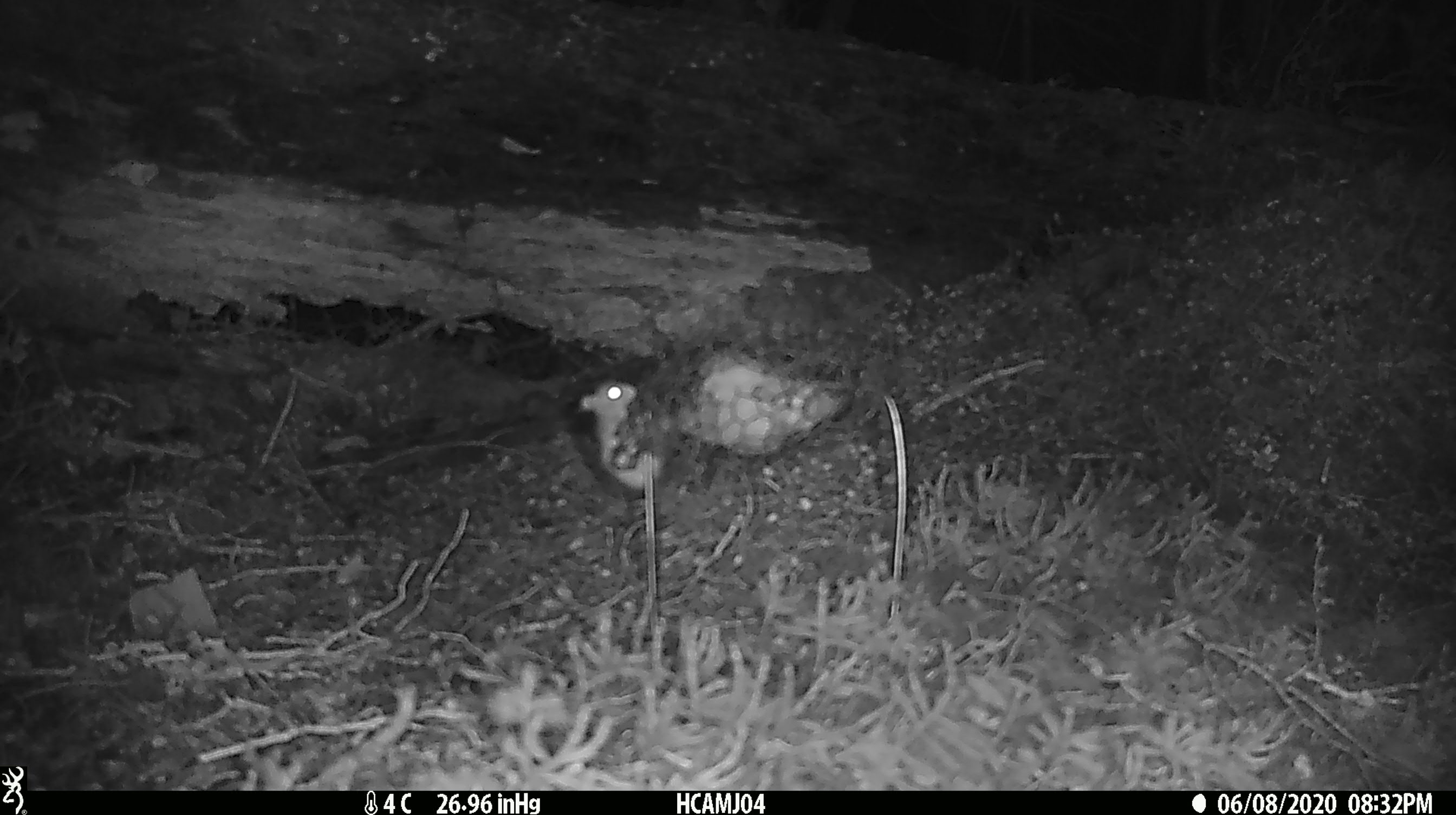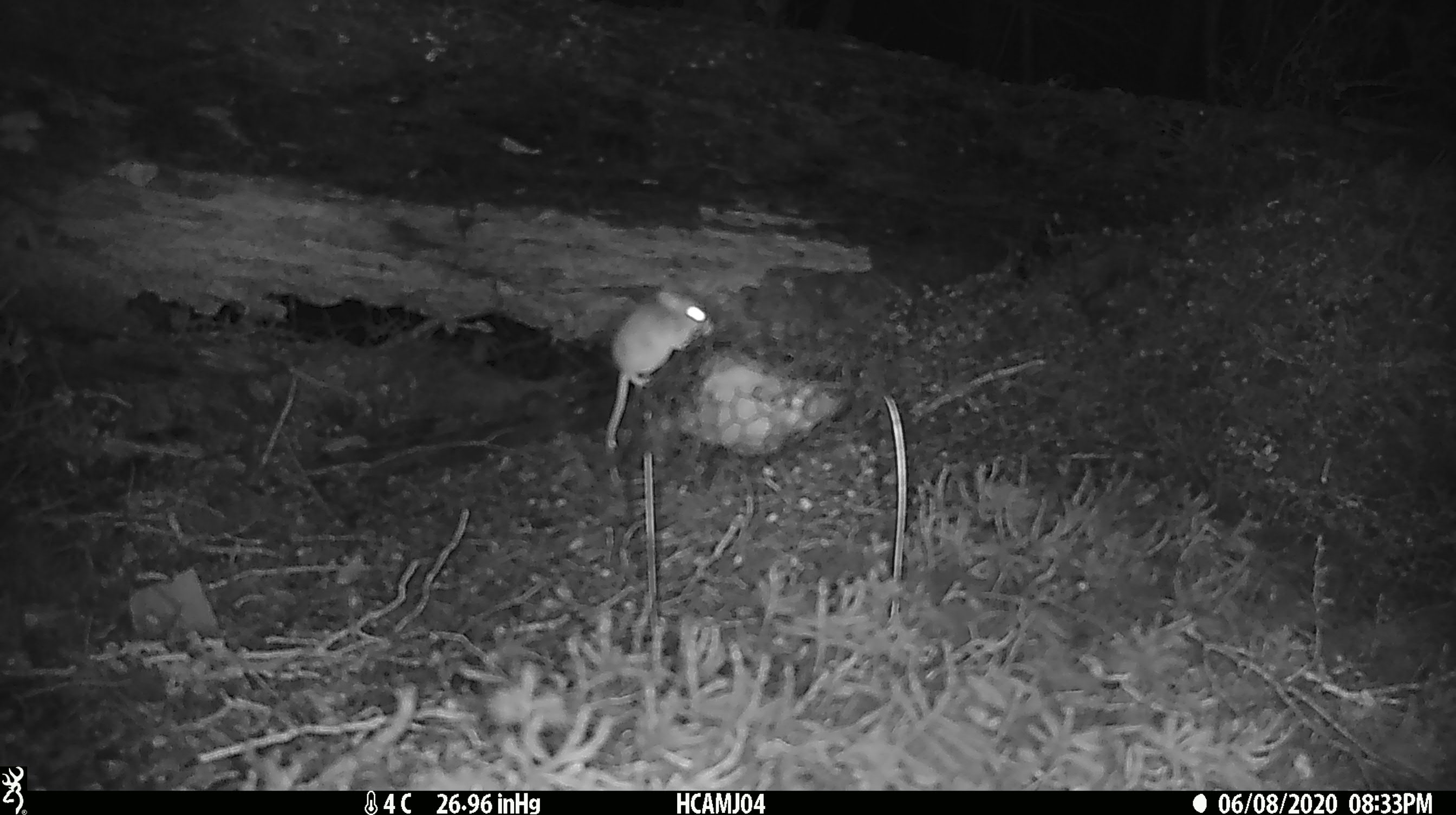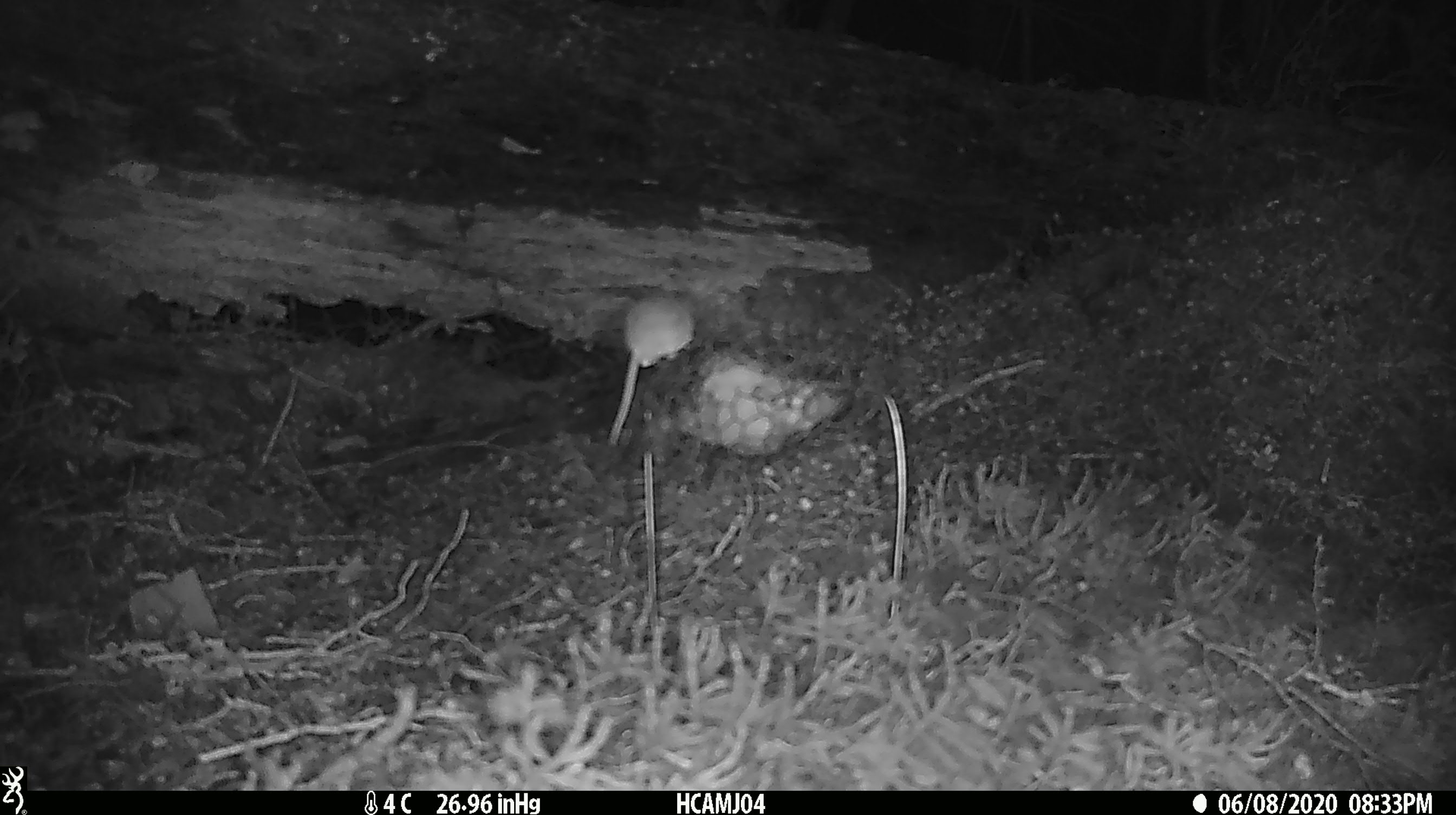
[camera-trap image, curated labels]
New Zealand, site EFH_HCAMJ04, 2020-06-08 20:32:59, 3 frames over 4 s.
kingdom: Animalia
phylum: Chordata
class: Mammalia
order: Rodentia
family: Muridae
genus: Mus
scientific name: Mus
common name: mouse